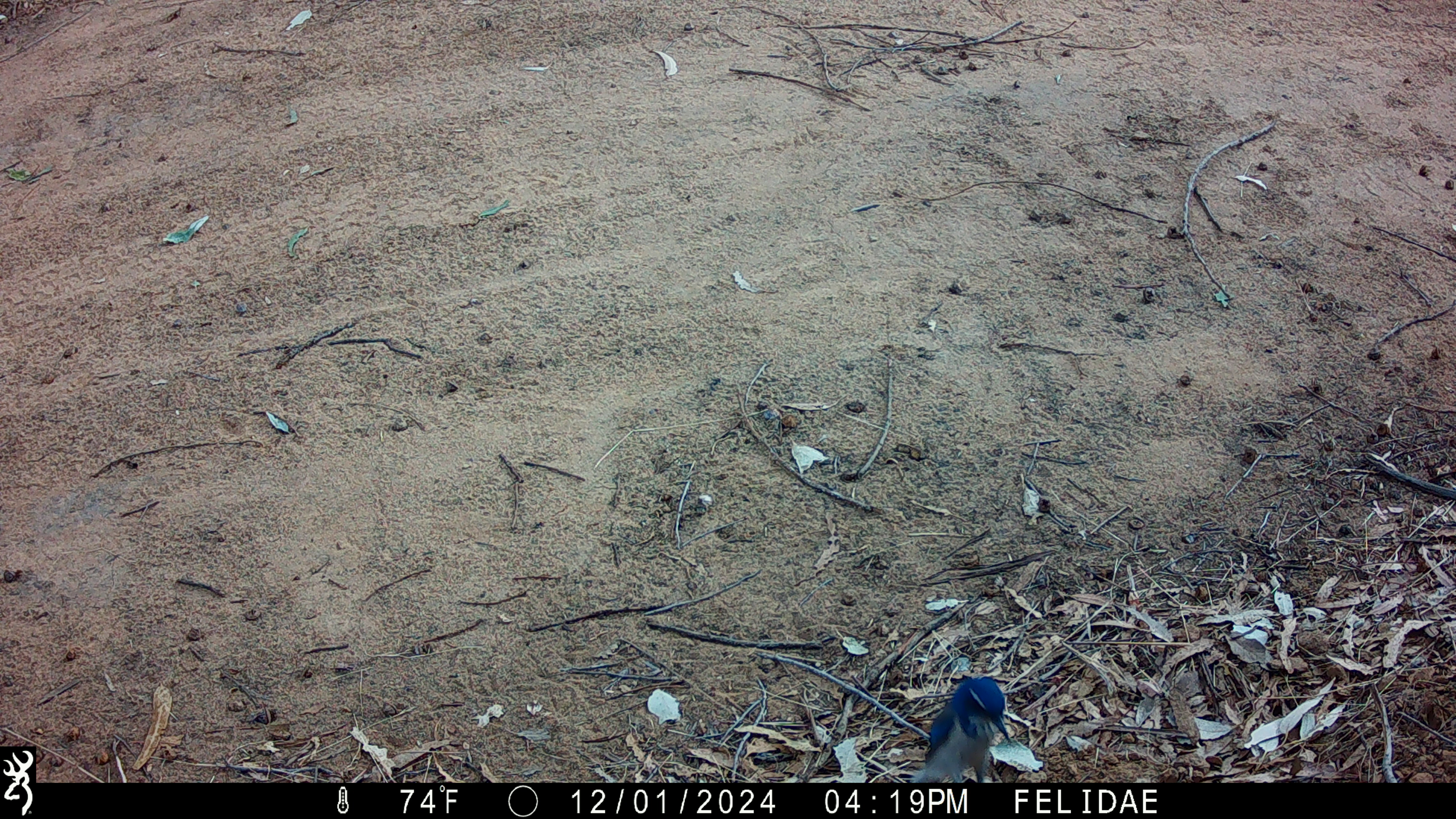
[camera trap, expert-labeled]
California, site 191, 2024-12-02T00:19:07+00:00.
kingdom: Animalia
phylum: Chordata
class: Aves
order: Passeriformes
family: Corvidae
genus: Aphelocoma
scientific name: Aphelocoma californica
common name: california scrub jay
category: western scrub-jay